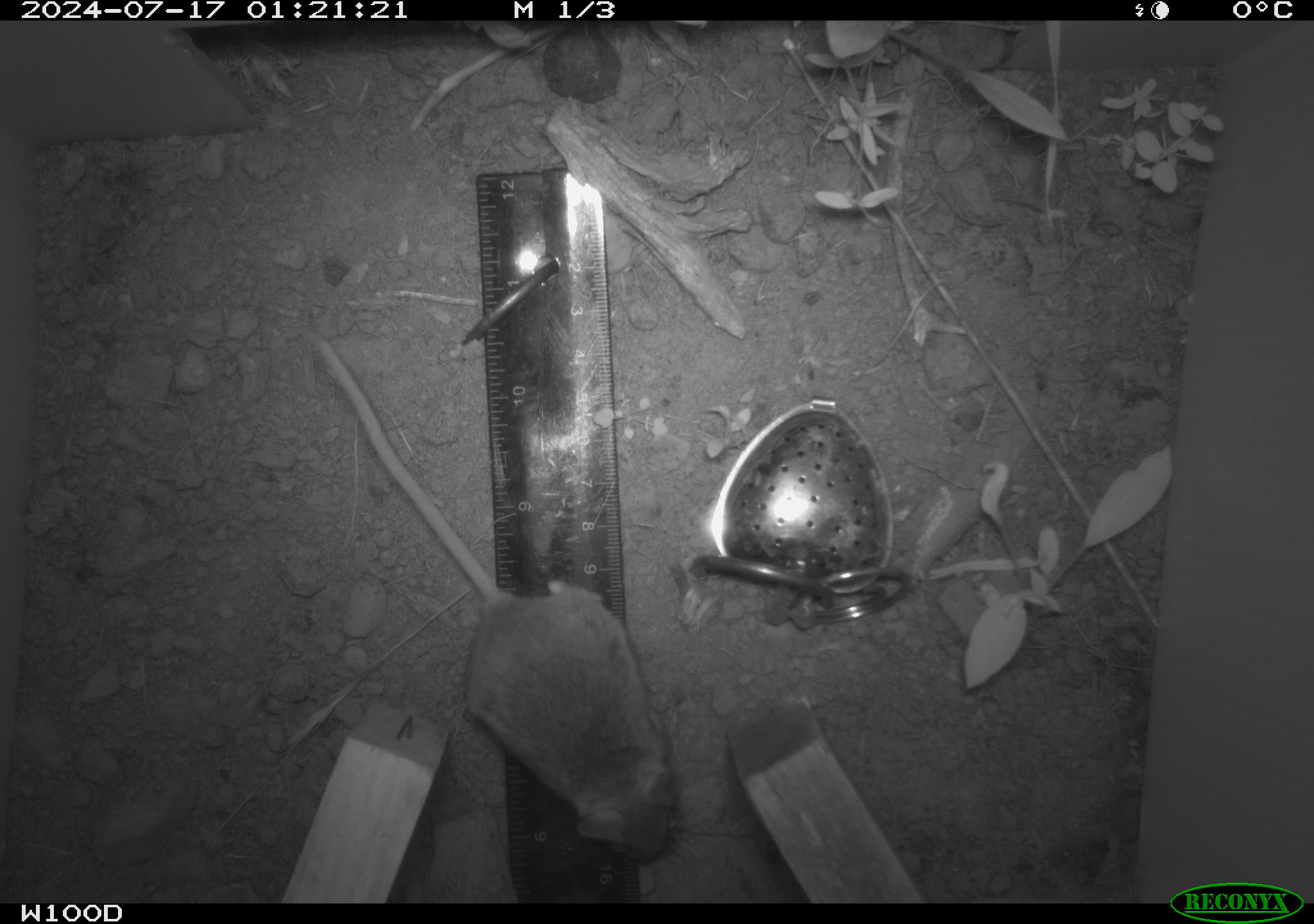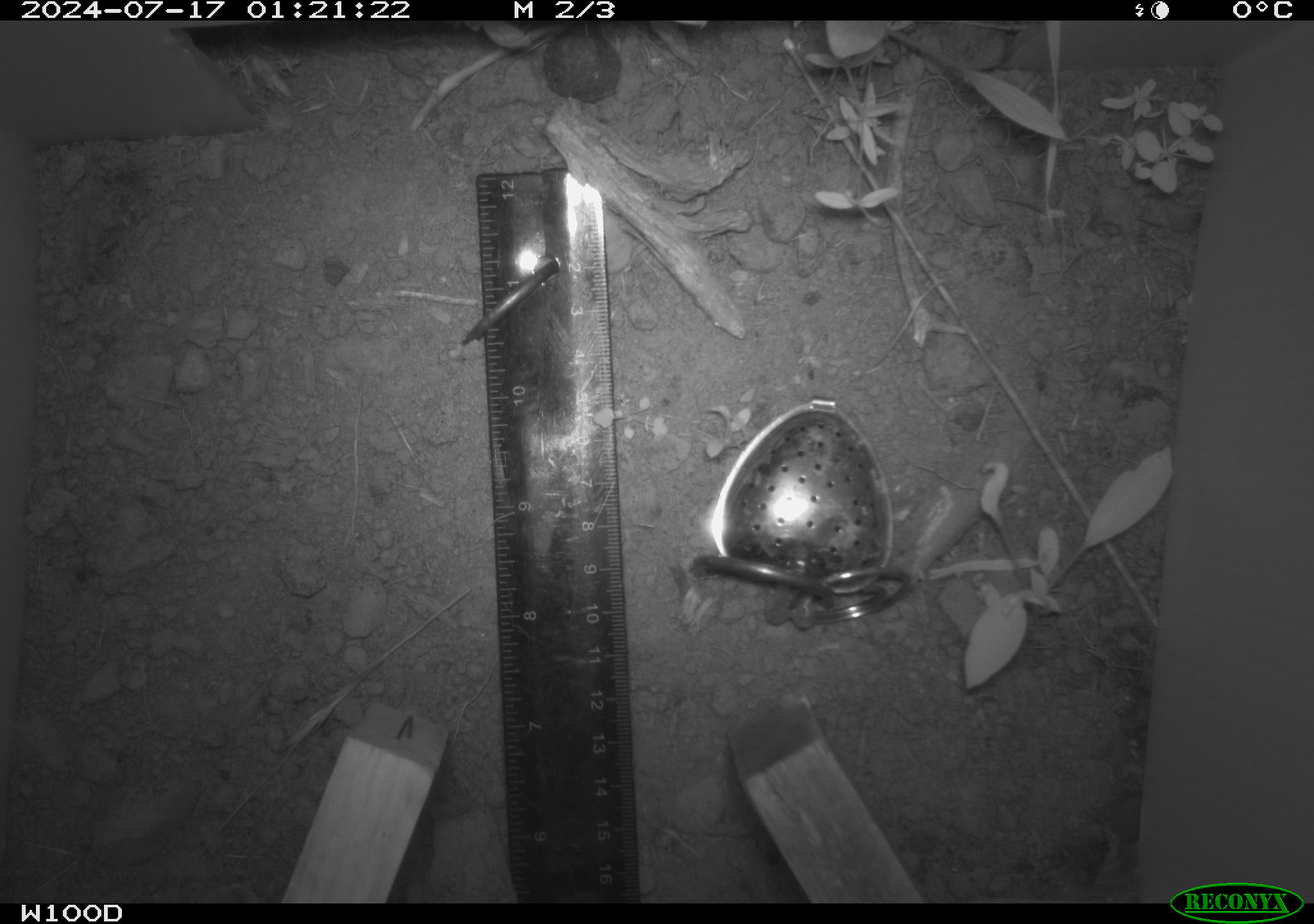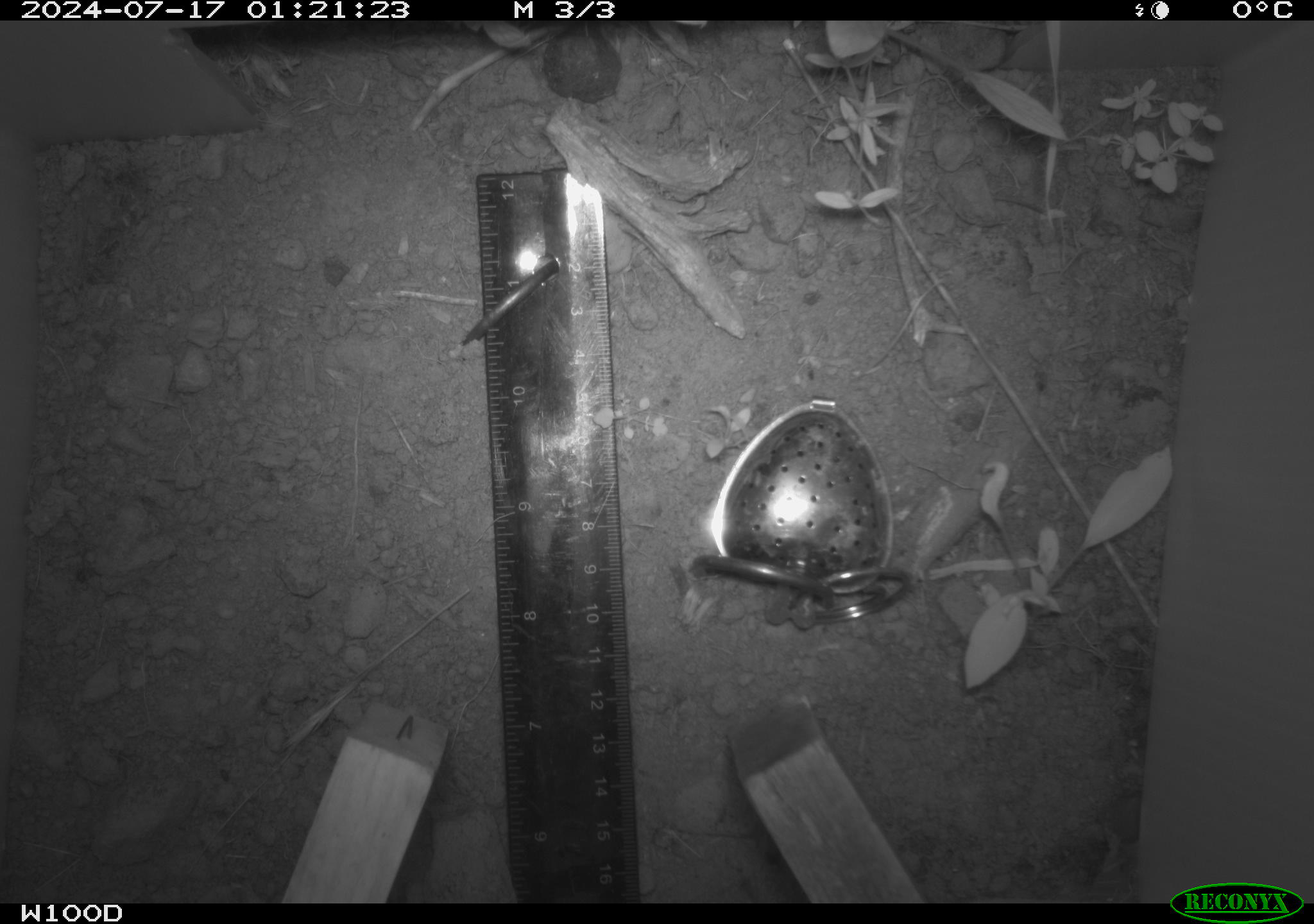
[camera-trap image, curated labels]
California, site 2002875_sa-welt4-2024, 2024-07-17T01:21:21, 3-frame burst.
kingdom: Animalia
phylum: Chordata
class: Mammalia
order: Rodentia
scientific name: Rodentia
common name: mouse species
Mouse species (Rodentia).